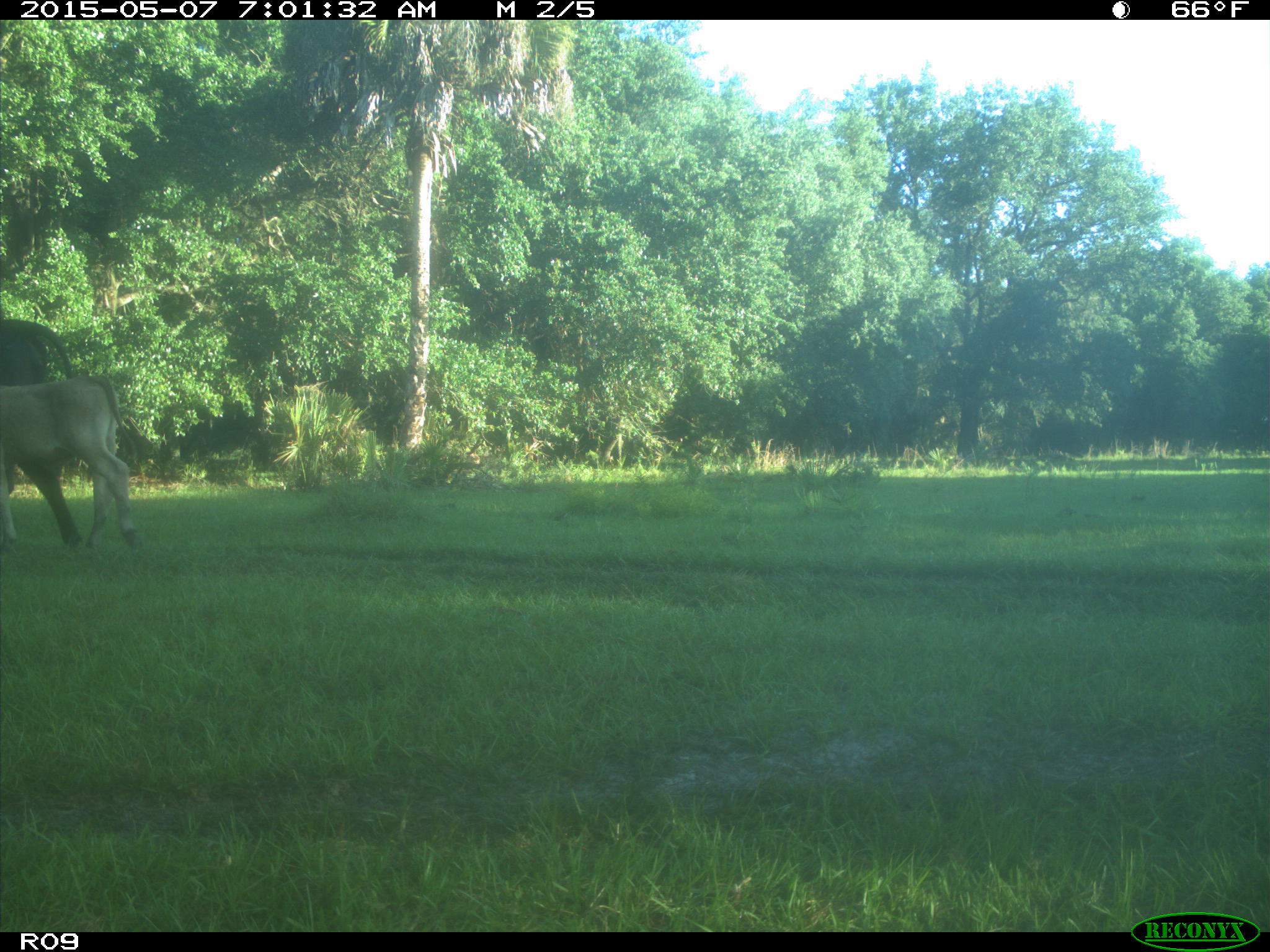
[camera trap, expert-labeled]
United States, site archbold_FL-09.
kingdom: Animalia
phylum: Chordata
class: Mammalia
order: Artiodactyla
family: Bovidae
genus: Bos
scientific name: Bos taurus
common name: domestic cow